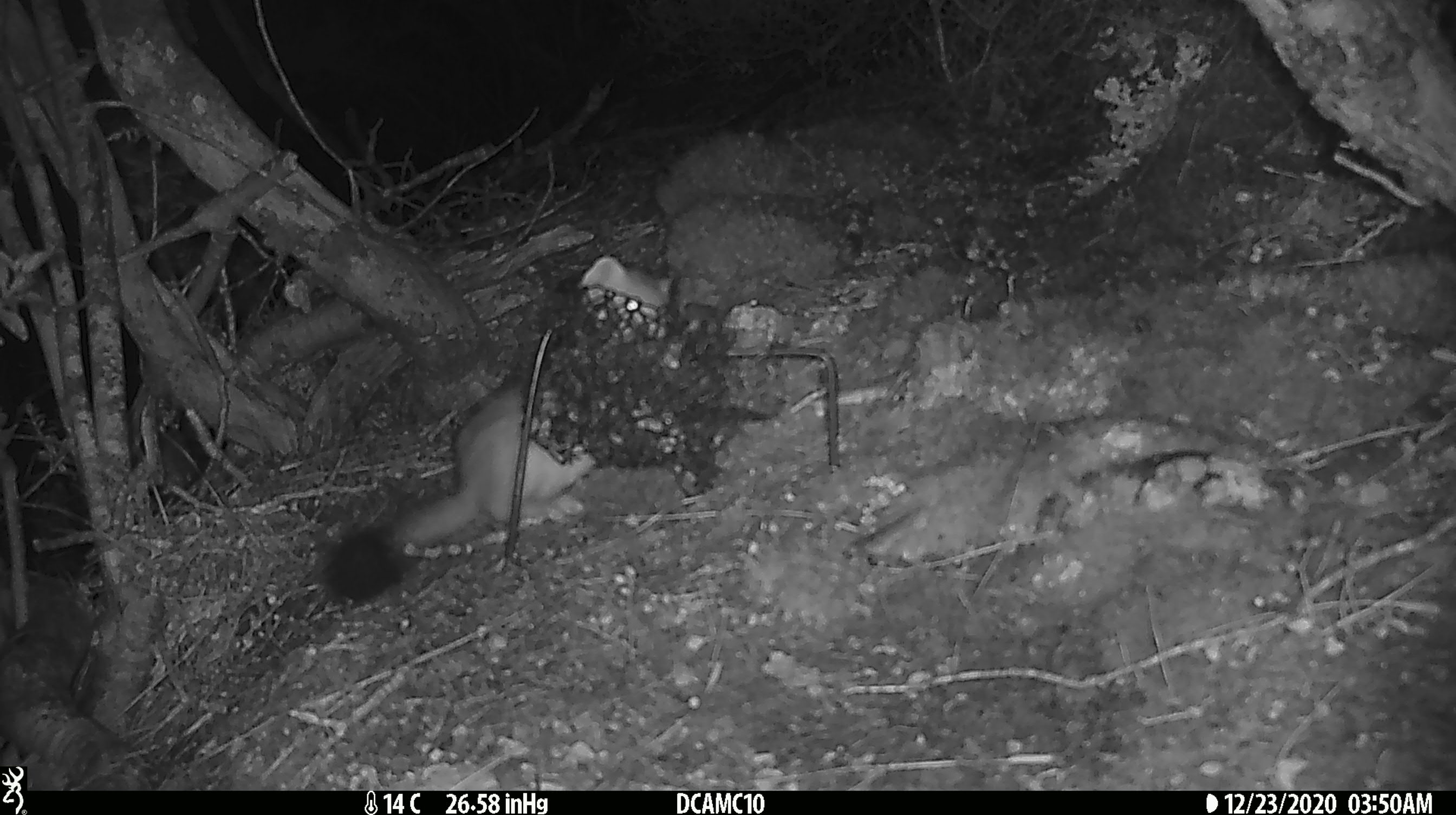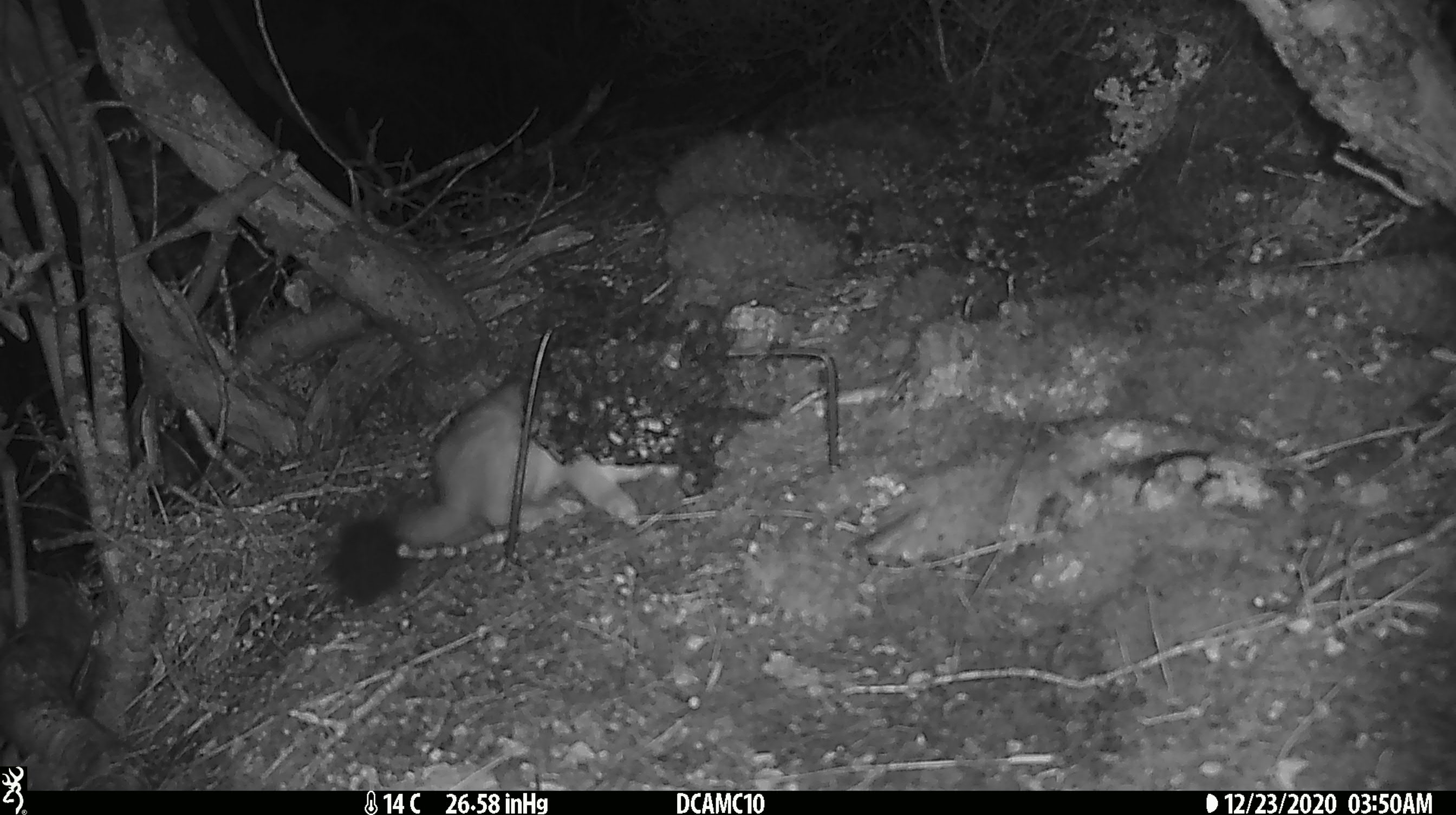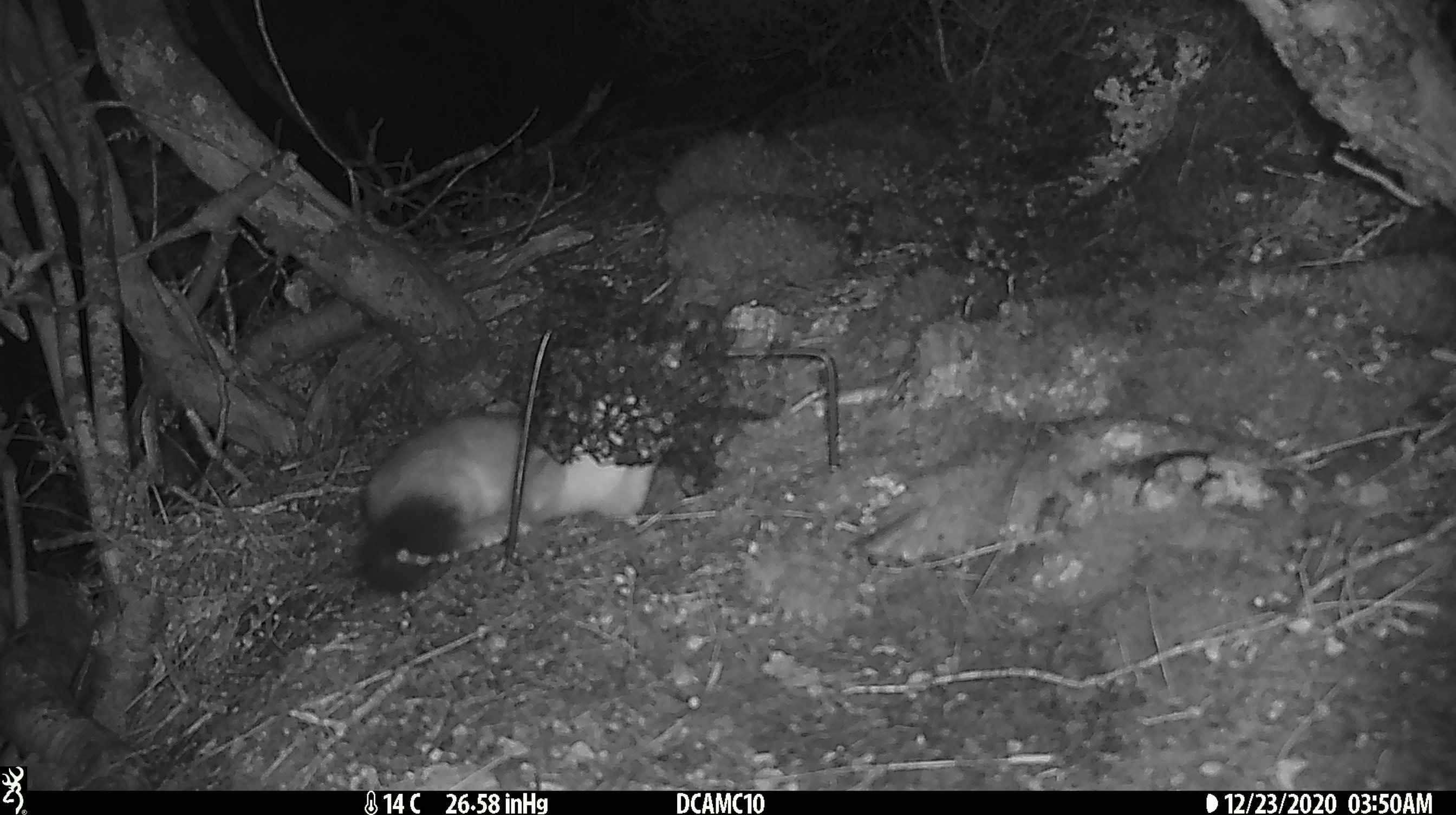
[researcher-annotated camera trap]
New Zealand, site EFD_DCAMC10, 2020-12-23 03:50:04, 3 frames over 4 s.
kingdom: Animalia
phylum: Chordata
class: Mammalia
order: Carnivora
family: Mustelidae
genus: Mustela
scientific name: Mustela erminea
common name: stoat